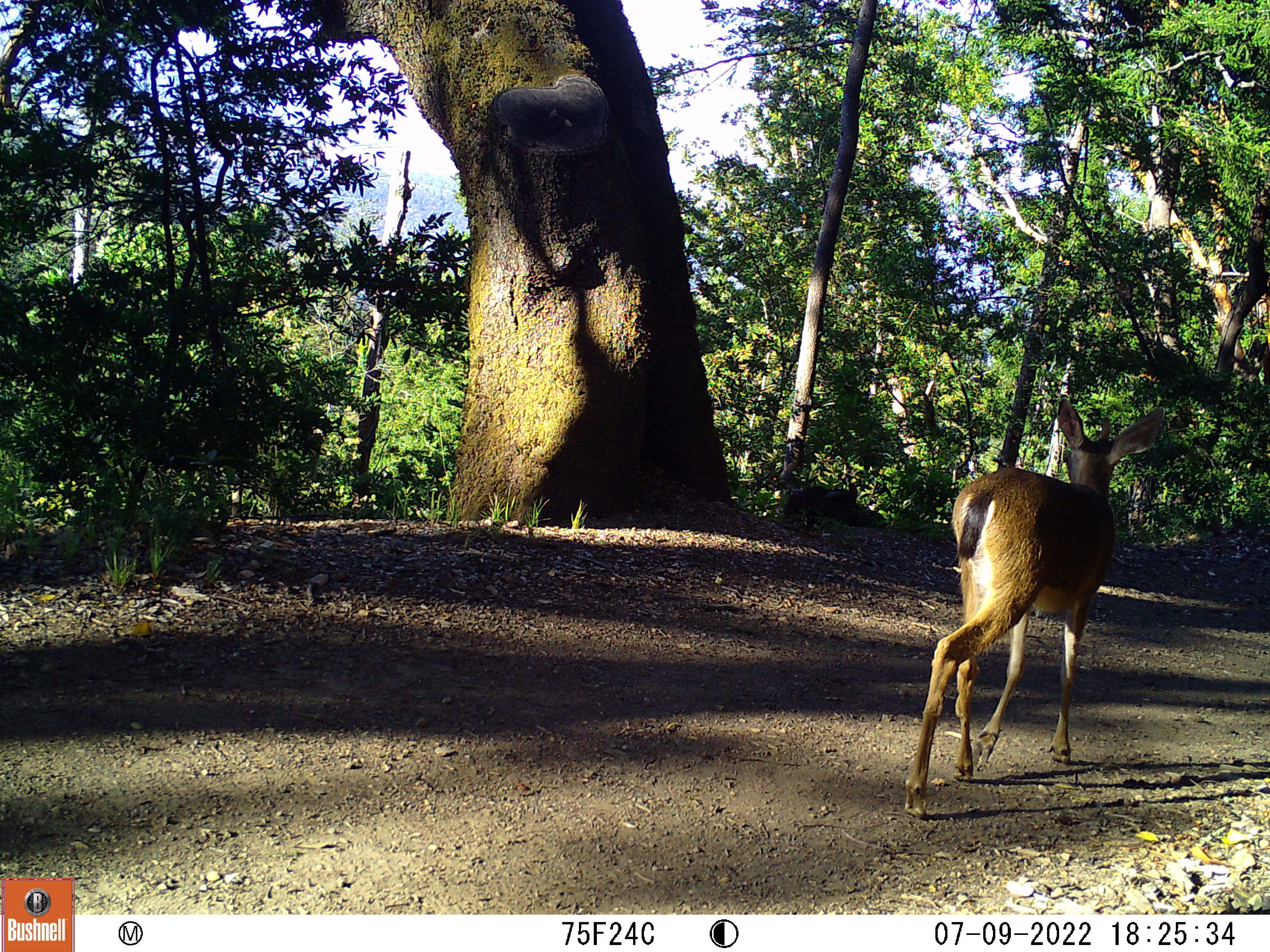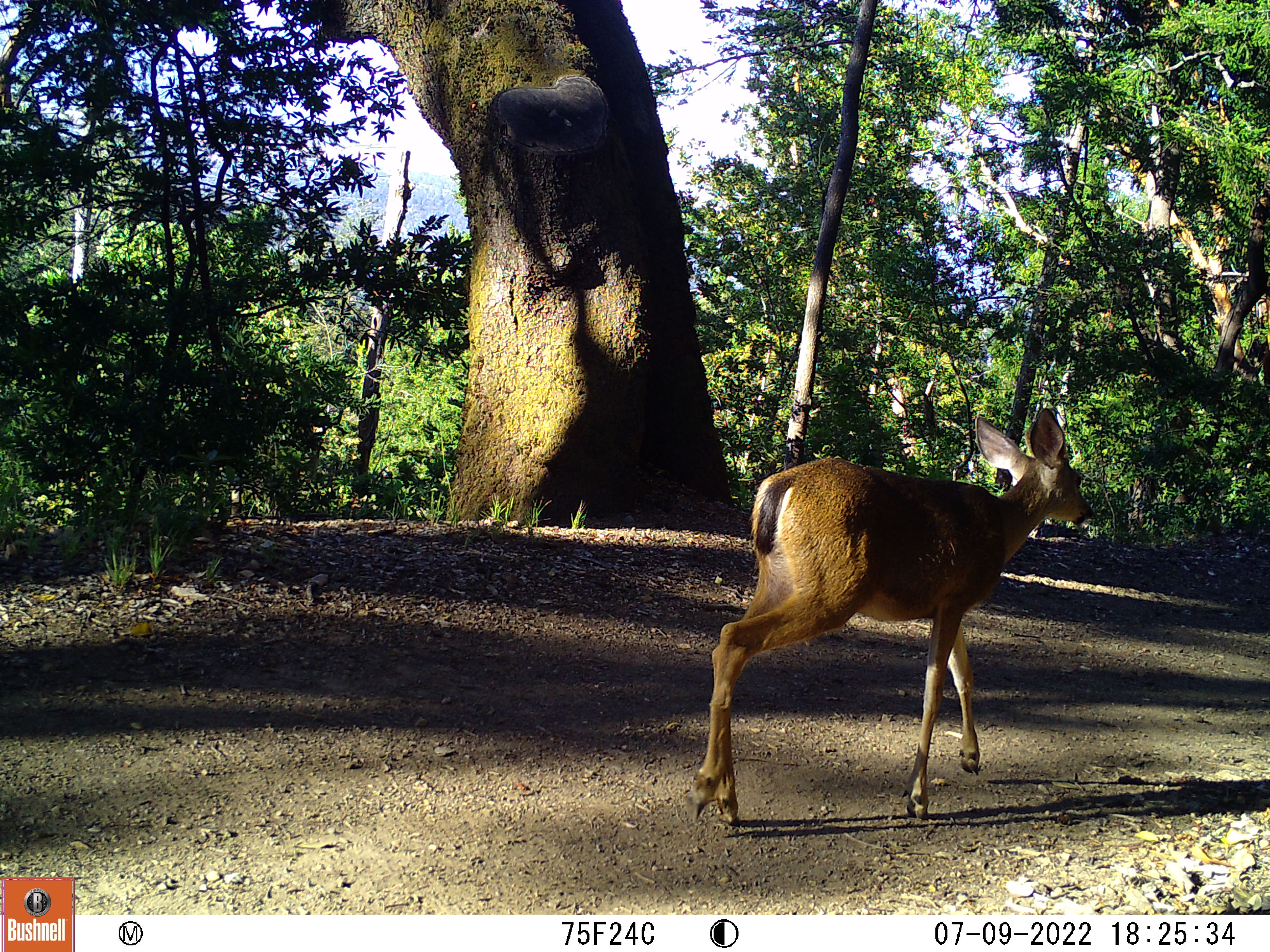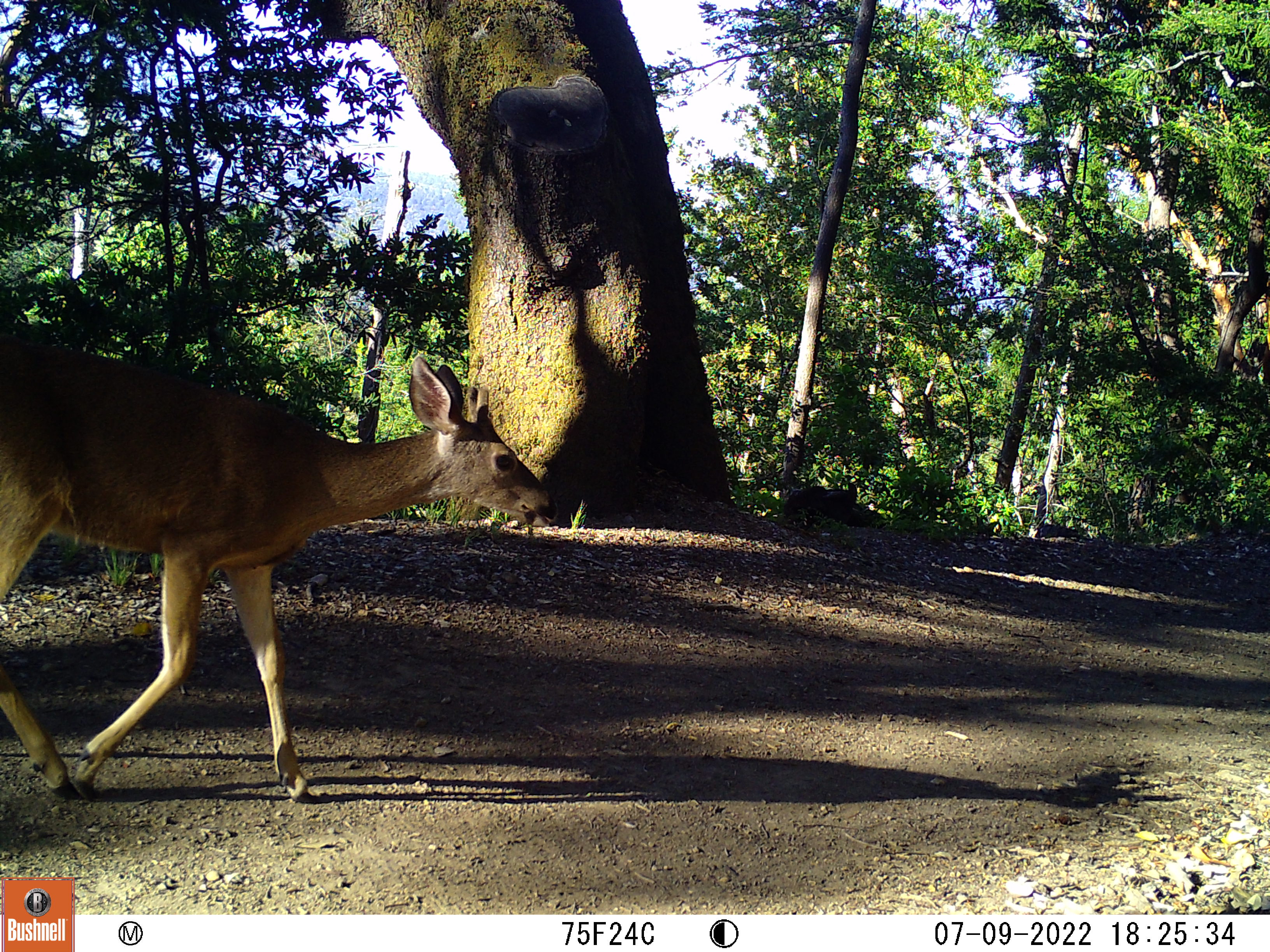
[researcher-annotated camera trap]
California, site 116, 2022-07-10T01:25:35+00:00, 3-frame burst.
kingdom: Animalia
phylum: Chordata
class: Mammalia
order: Artiodactyla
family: Cervidae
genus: Odocoileus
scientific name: Odocoileus hemionus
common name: mule deer